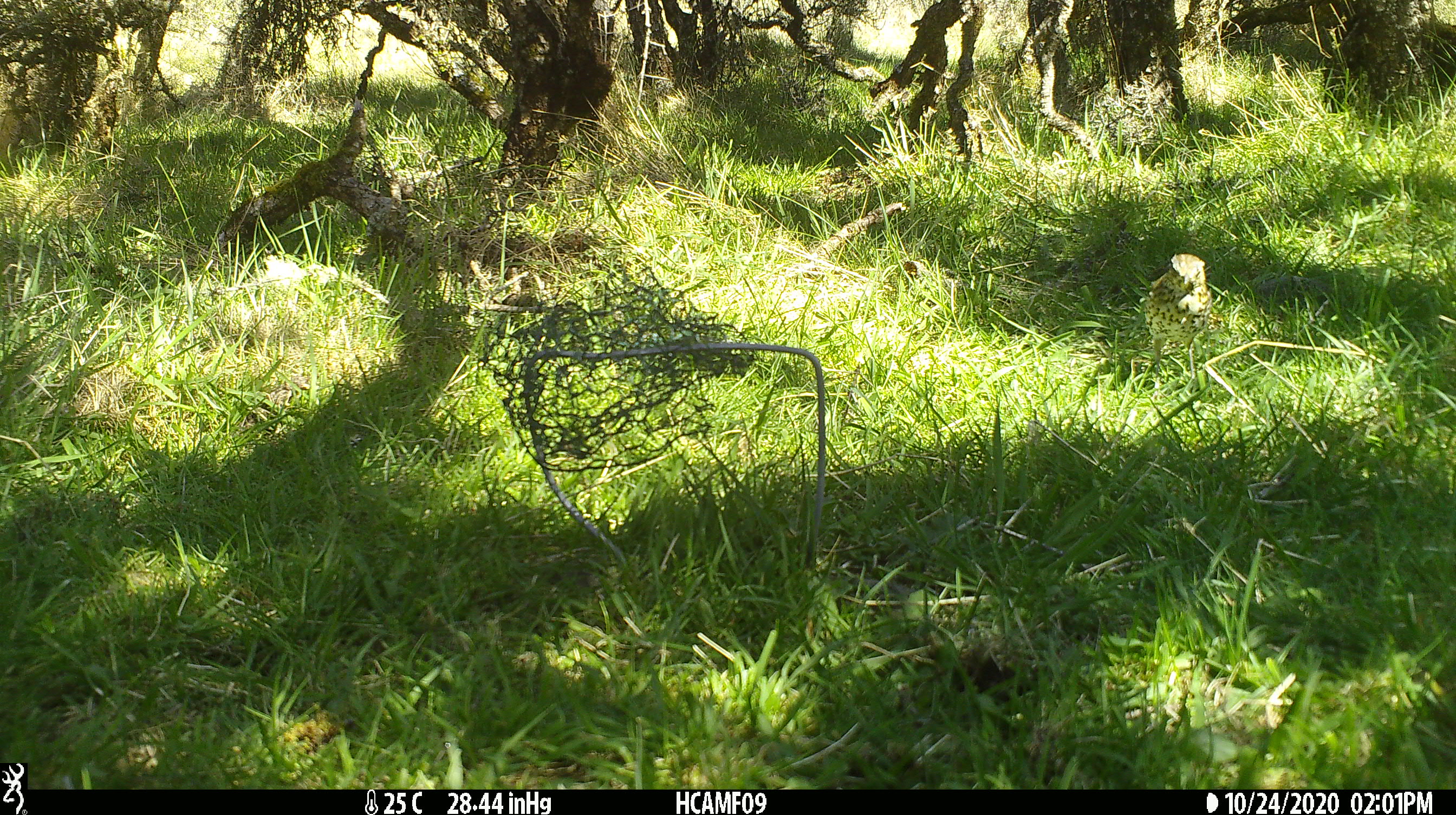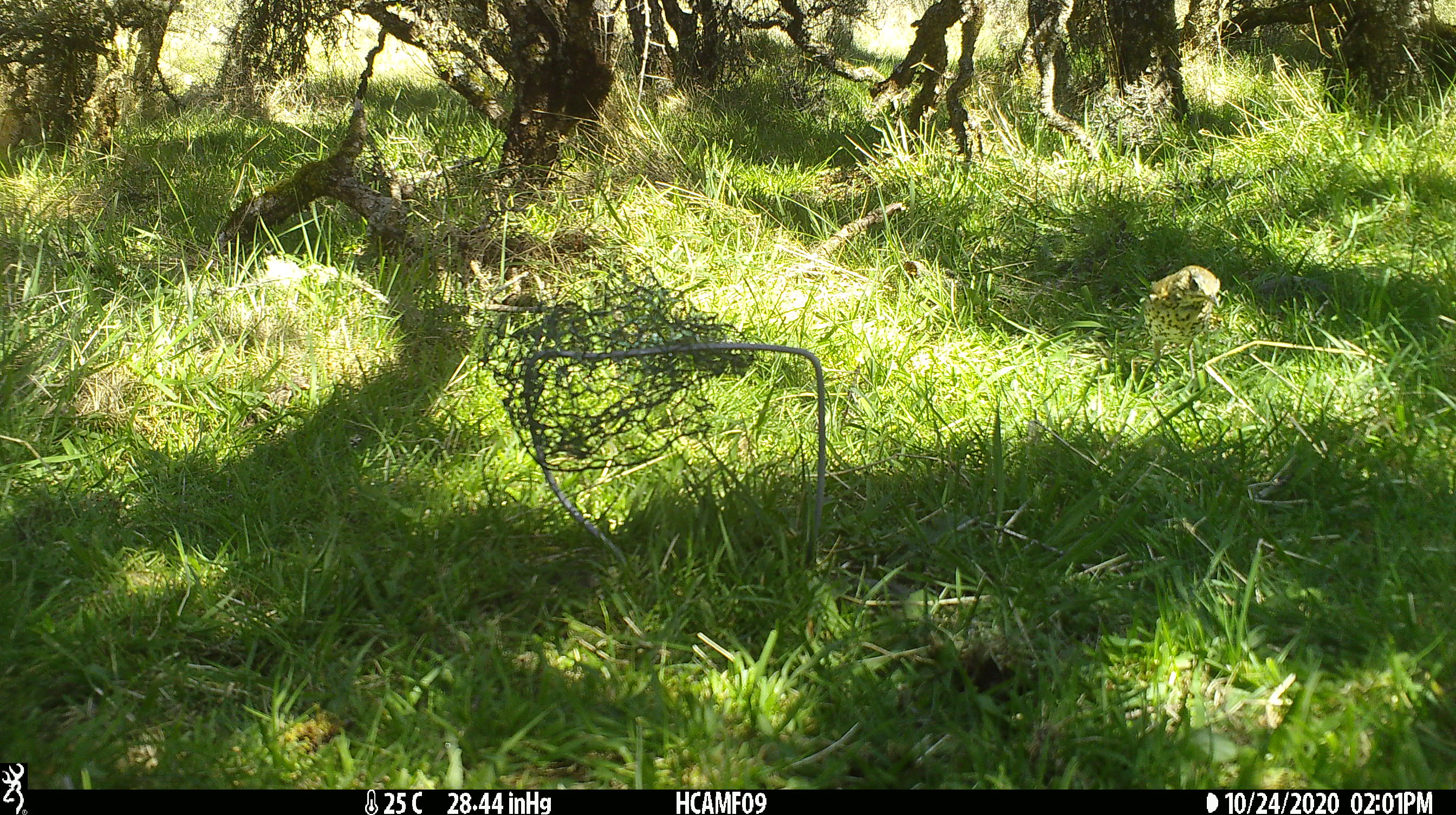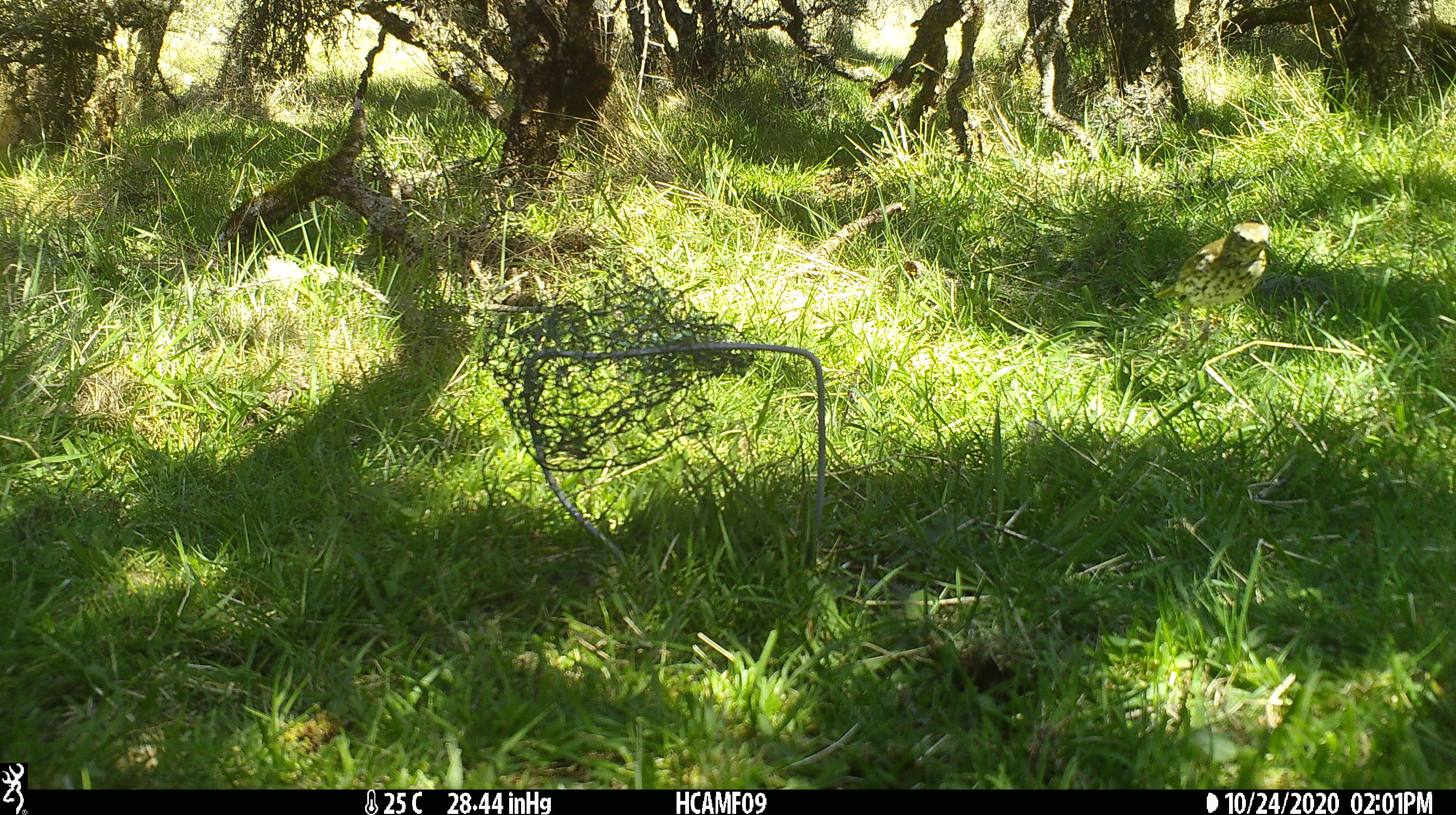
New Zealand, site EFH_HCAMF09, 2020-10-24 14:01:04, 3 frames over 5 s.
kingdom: Animalia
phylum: Chordata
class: Aves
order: Passeriformes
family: Turdidae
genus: Turdus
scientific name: Turdus philomelos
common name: song thrush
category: thrush